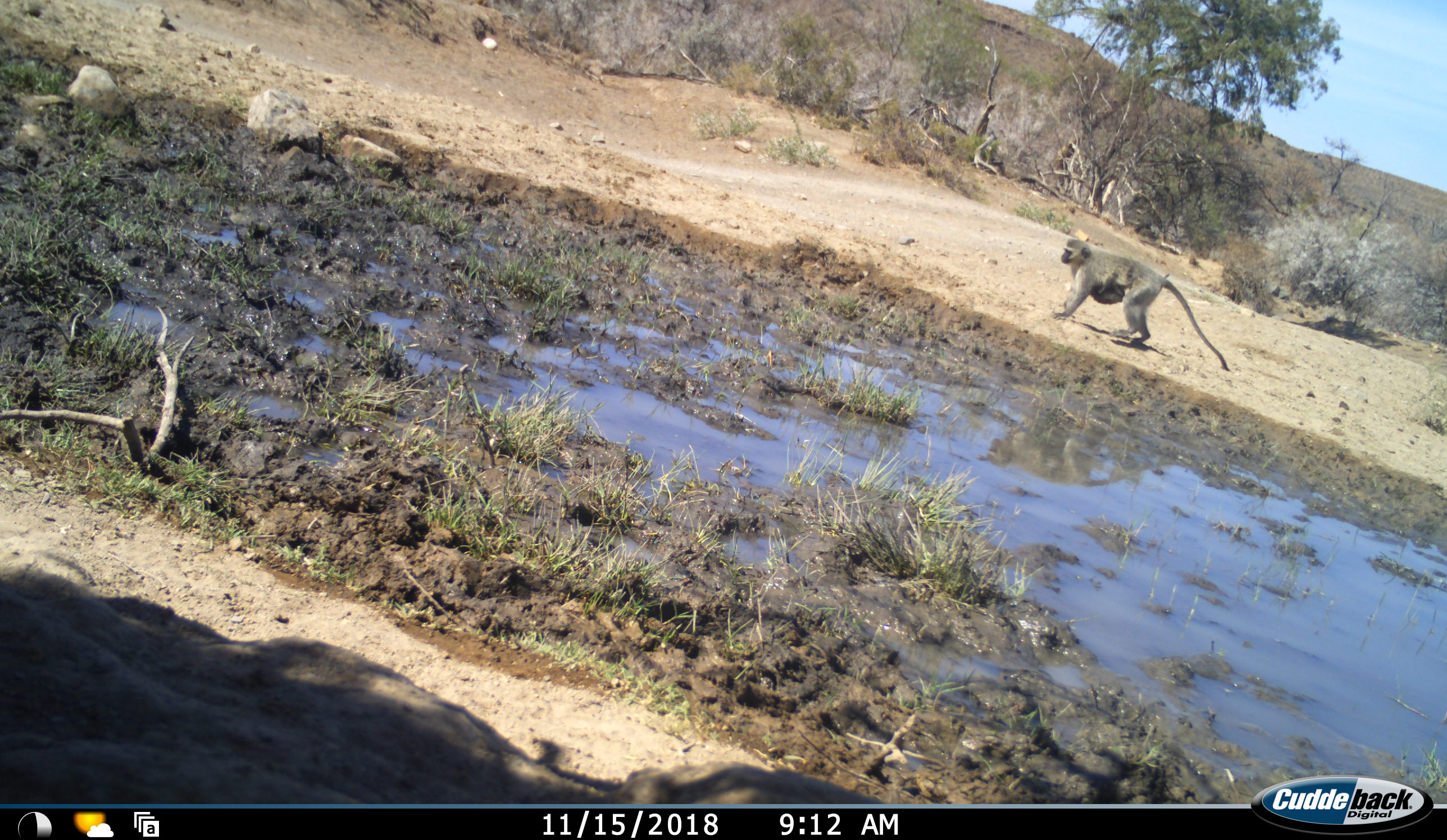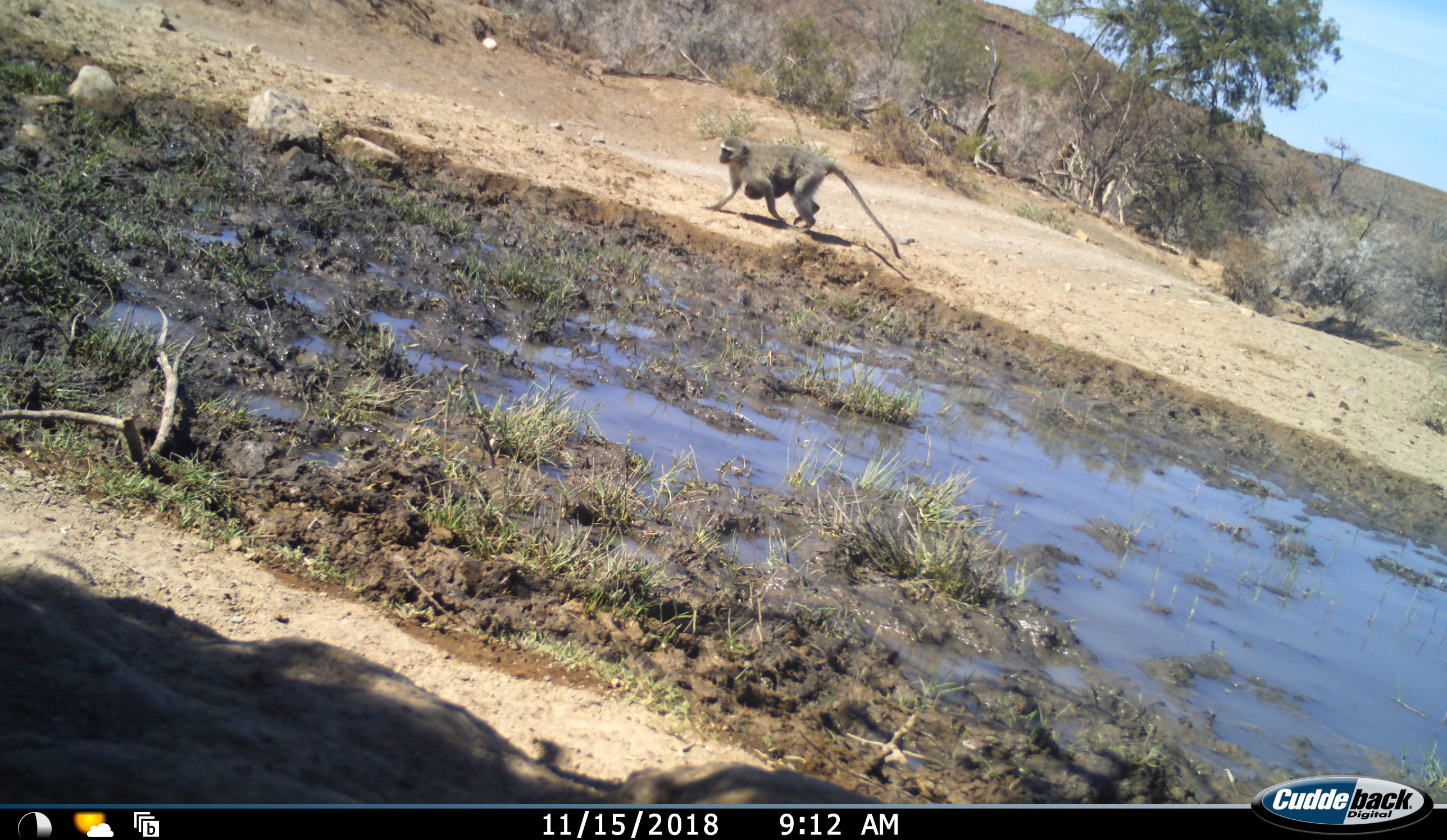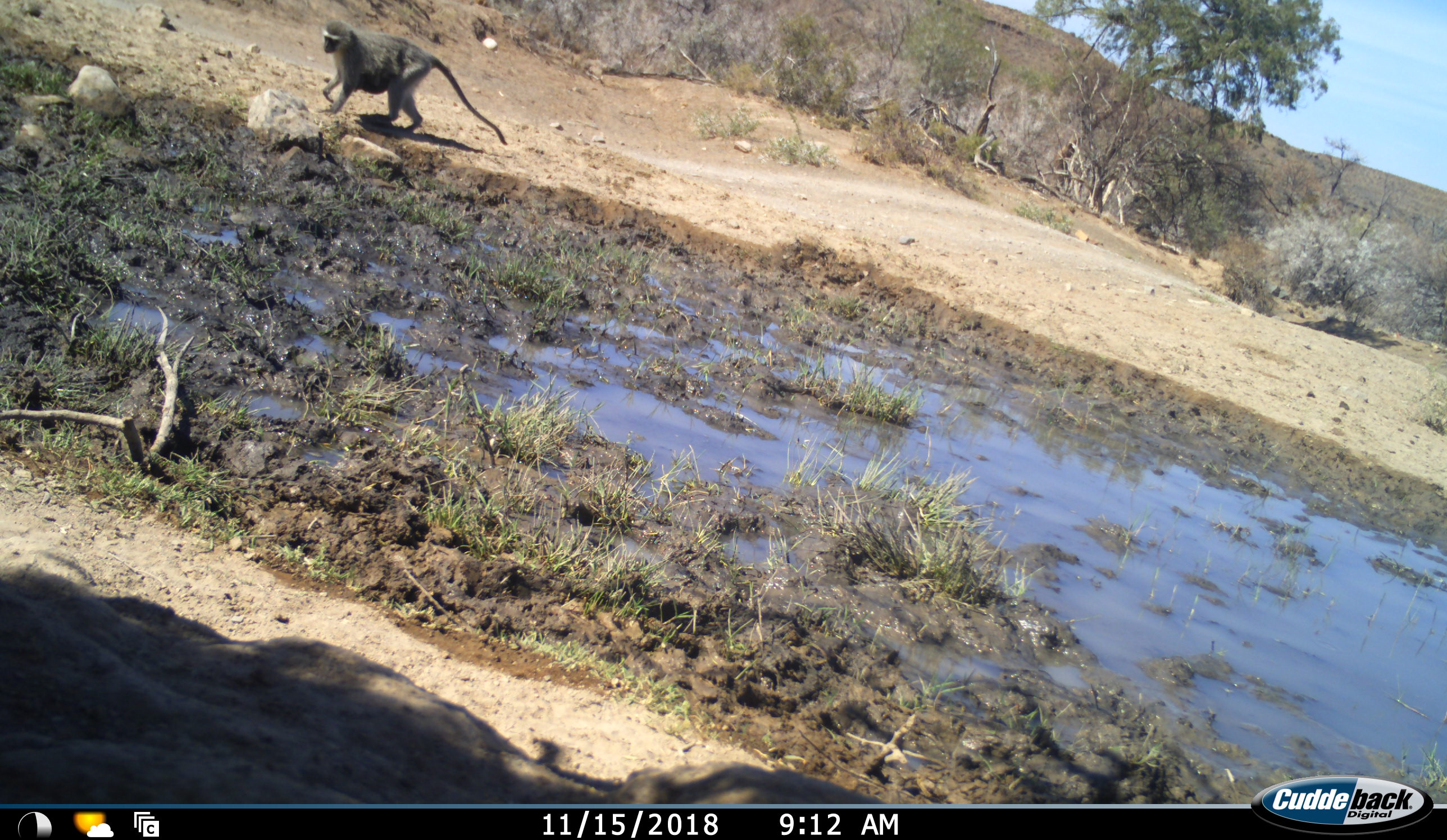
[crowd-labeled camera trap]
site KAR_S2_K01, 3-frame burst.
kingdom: Animalia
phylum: Chordata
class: Mammalia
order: Primates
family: Cercopithecidae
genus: Chlorocebus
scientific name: Chlorocebus pygerythrus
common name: vervet monkey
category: monkeyvervet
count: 2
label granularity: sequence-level